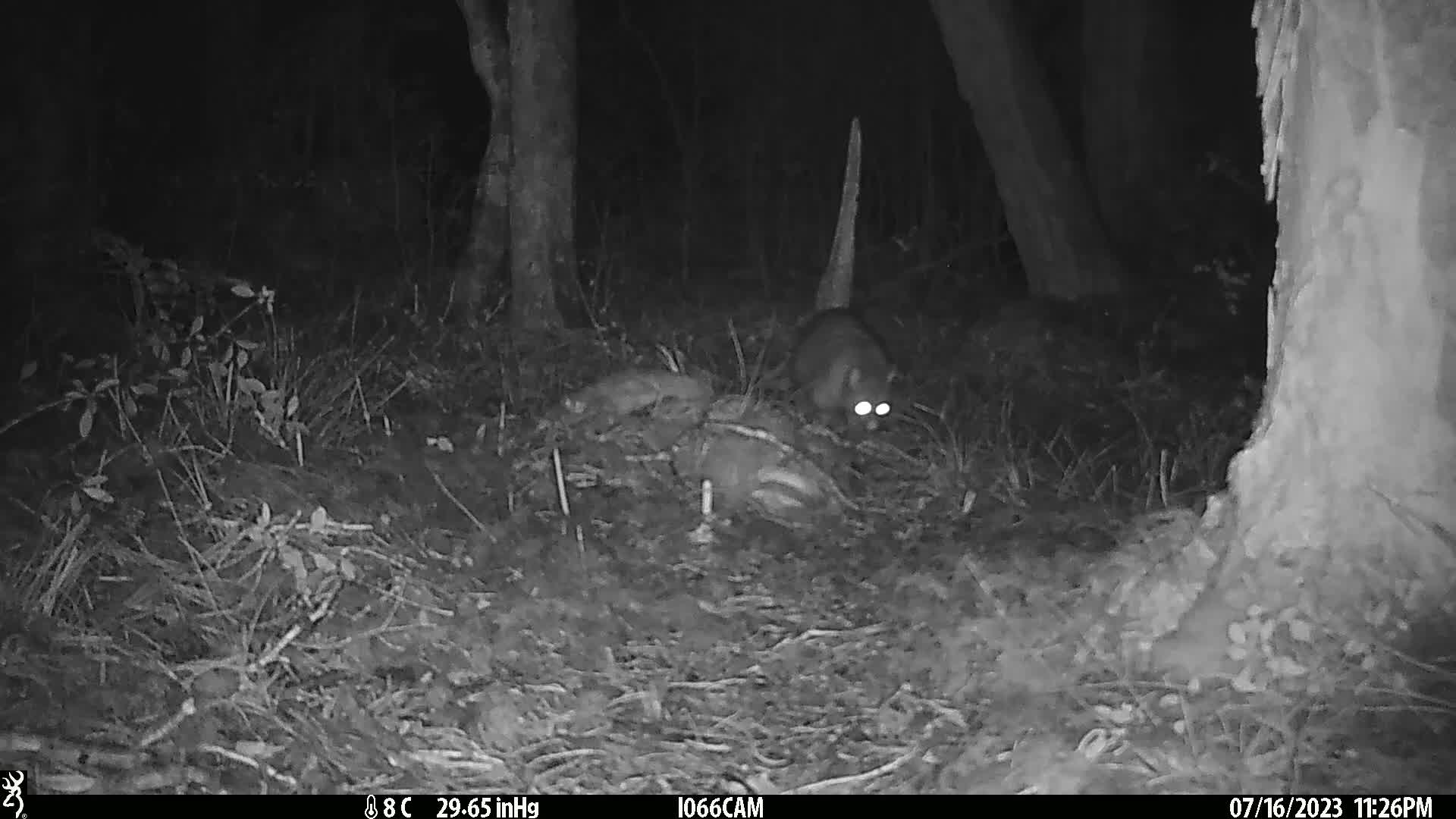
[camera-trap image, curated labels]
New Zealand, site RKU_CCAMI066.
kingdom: Animalia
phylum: Chordata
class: Mammalia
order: Diprotodontia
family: Phalangeridae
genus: Trichosurus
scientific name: Trichosurus vulpecula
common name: common brushtail possum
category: possum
Possum (common brushtail possum) (Trichosurus vulpecula).